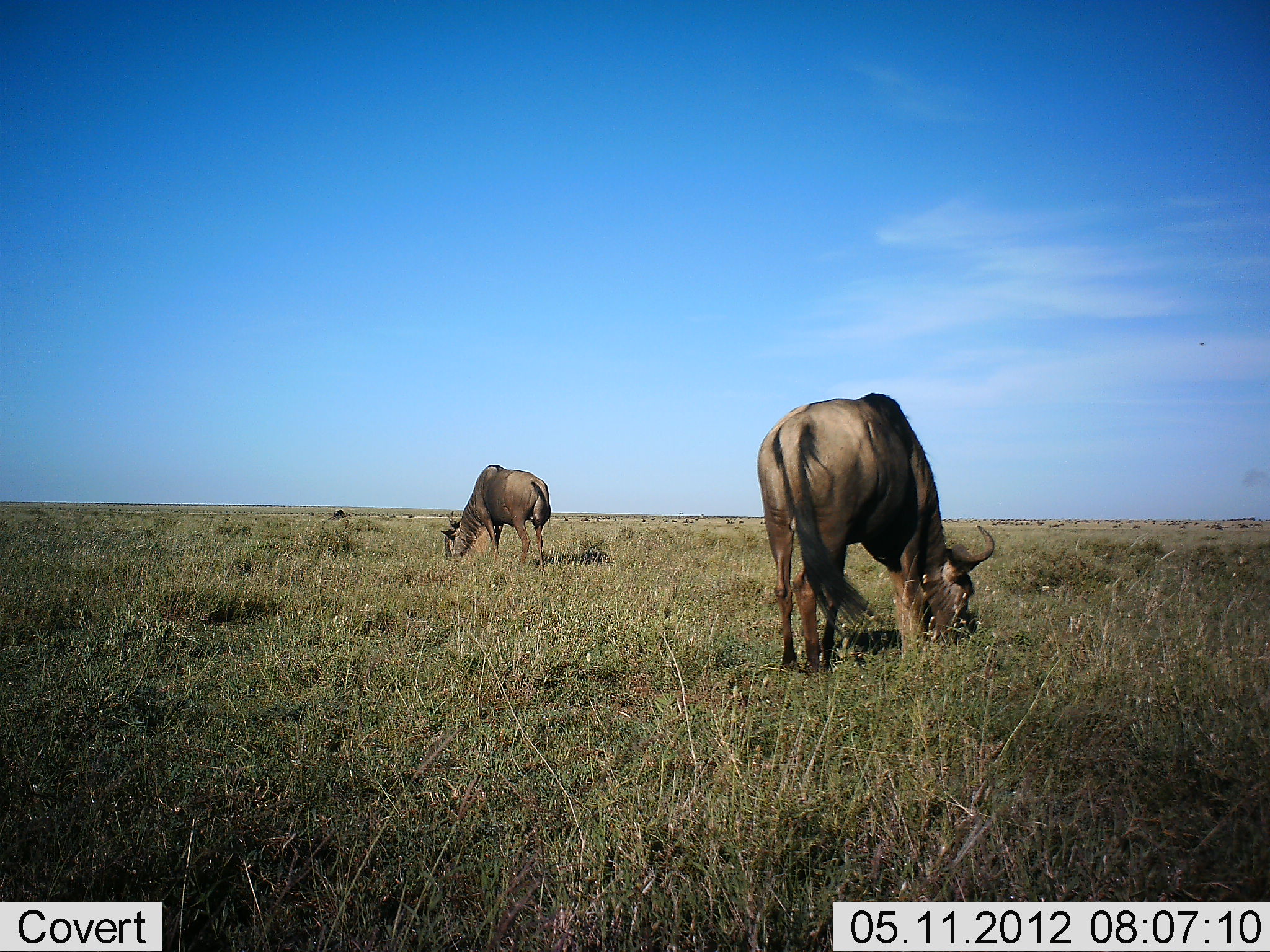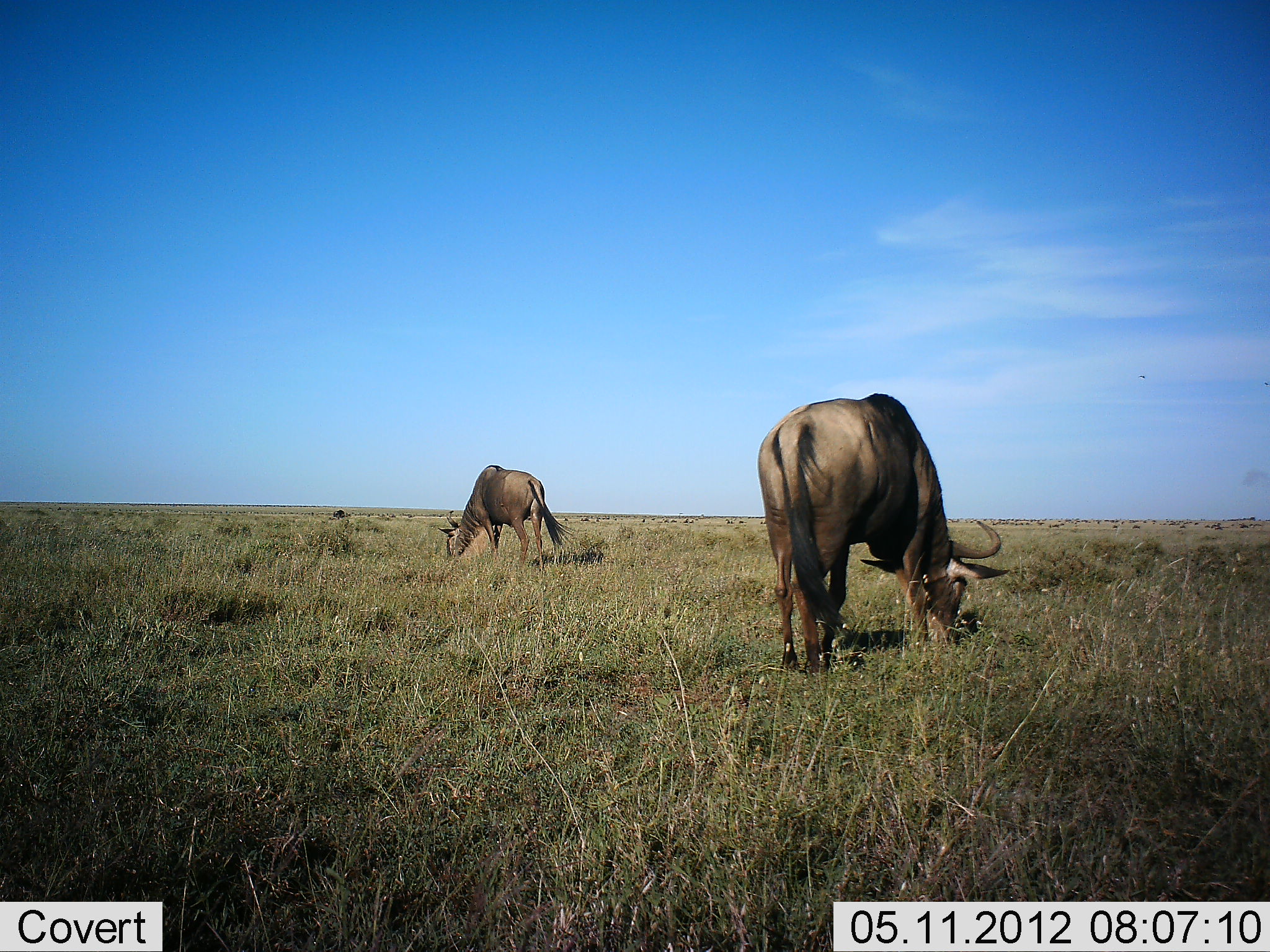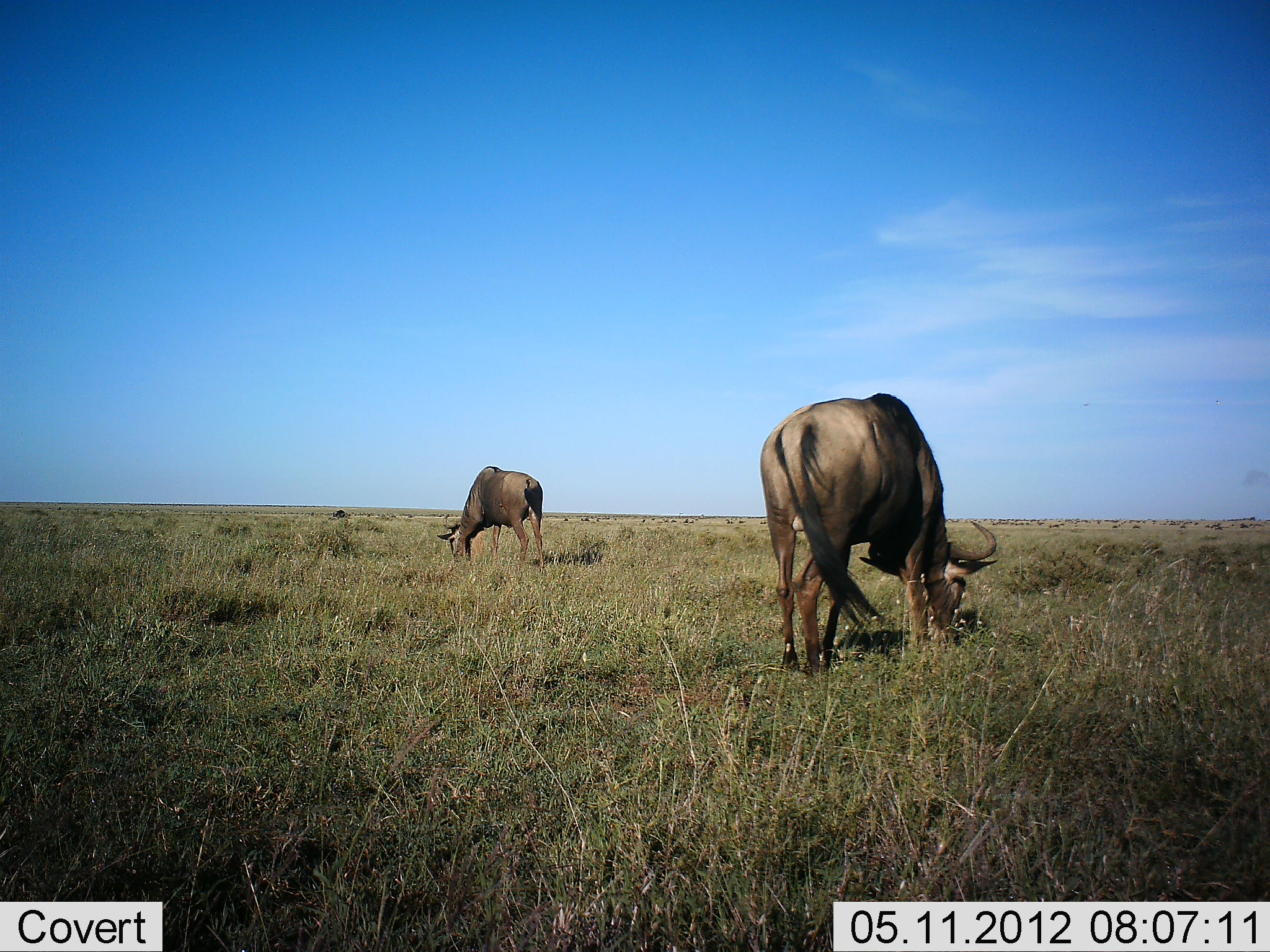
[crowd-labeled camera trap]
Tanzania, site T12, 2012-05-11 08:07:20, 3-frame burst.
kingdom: Animalia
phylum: Chordata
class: Mammalia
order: Artiodactyla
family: Bovidae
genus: Connochaetes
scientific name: Connochaetes taurinus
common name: blue wildebeest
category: wildebeest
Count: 2.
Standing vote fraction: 20%.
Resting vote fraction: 0%.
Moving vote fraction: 0%.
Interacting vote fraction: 0%.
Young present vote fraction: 0%.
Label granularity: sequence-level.